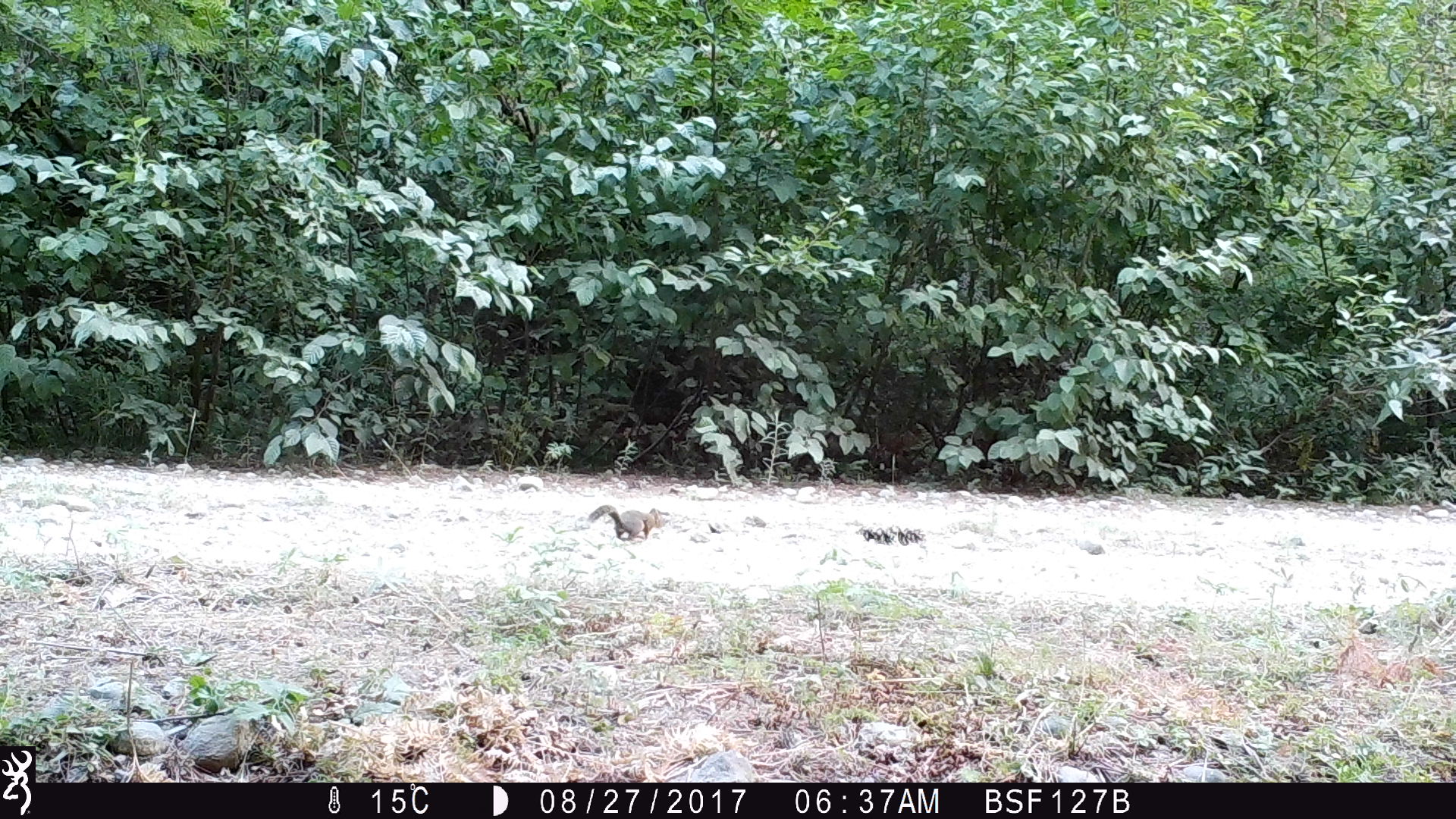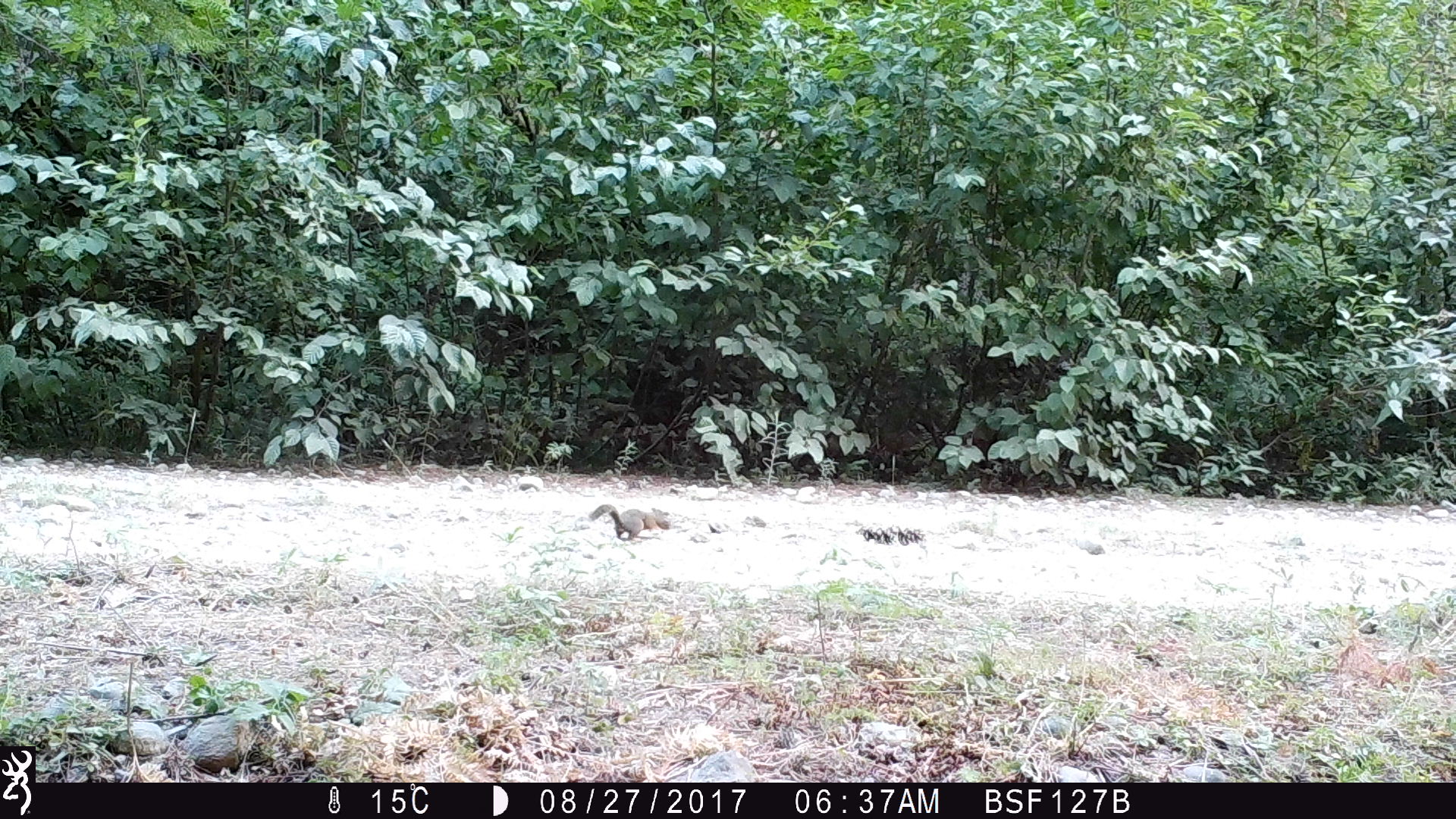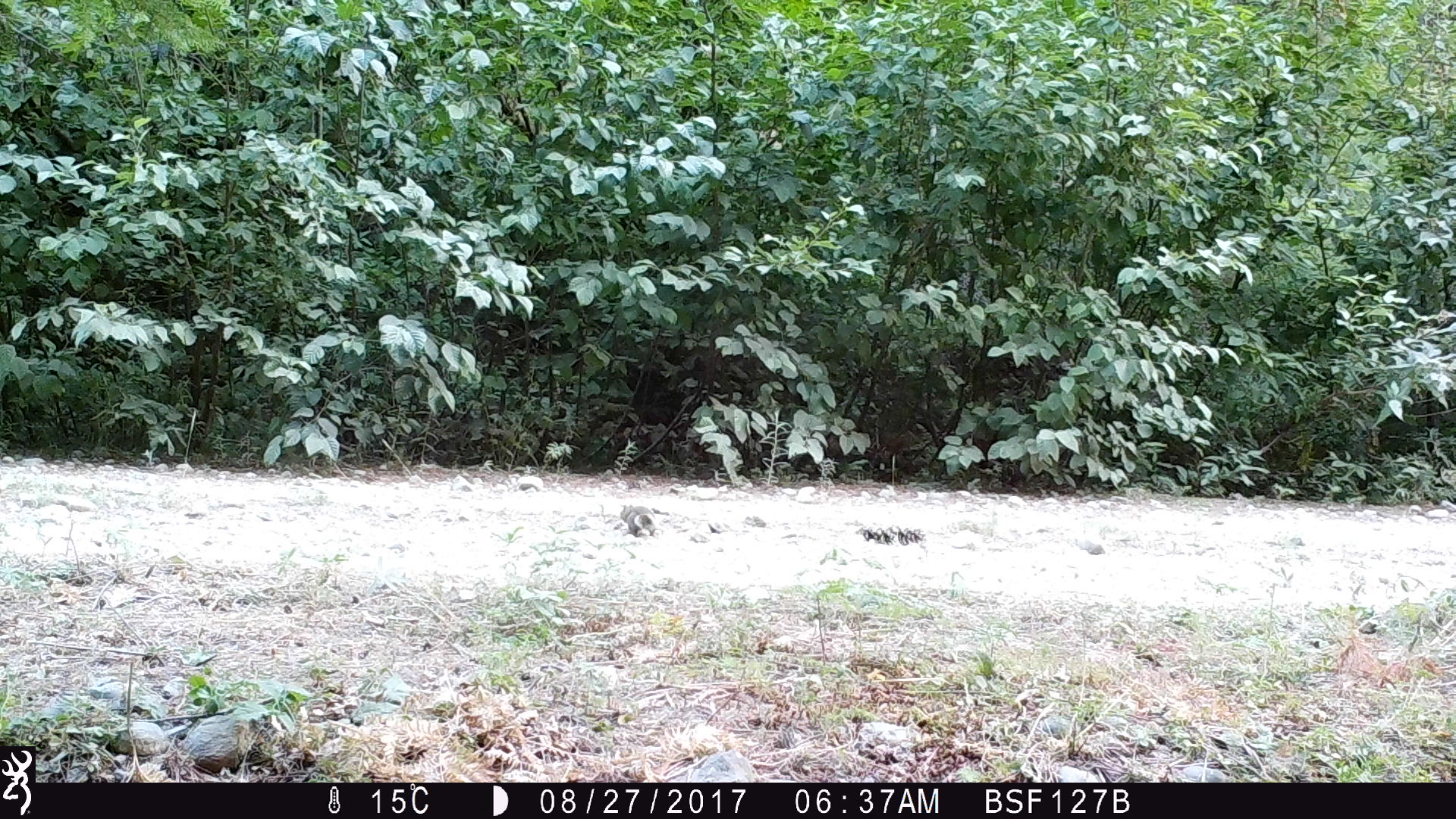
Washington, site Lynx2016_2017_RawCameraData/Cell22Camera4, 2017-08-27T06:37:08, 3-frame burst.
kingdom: Animalia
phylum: Chordata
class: Mammalia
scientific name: Mammalia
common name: small mammal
Small mammal (Mammalia). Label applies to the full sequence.